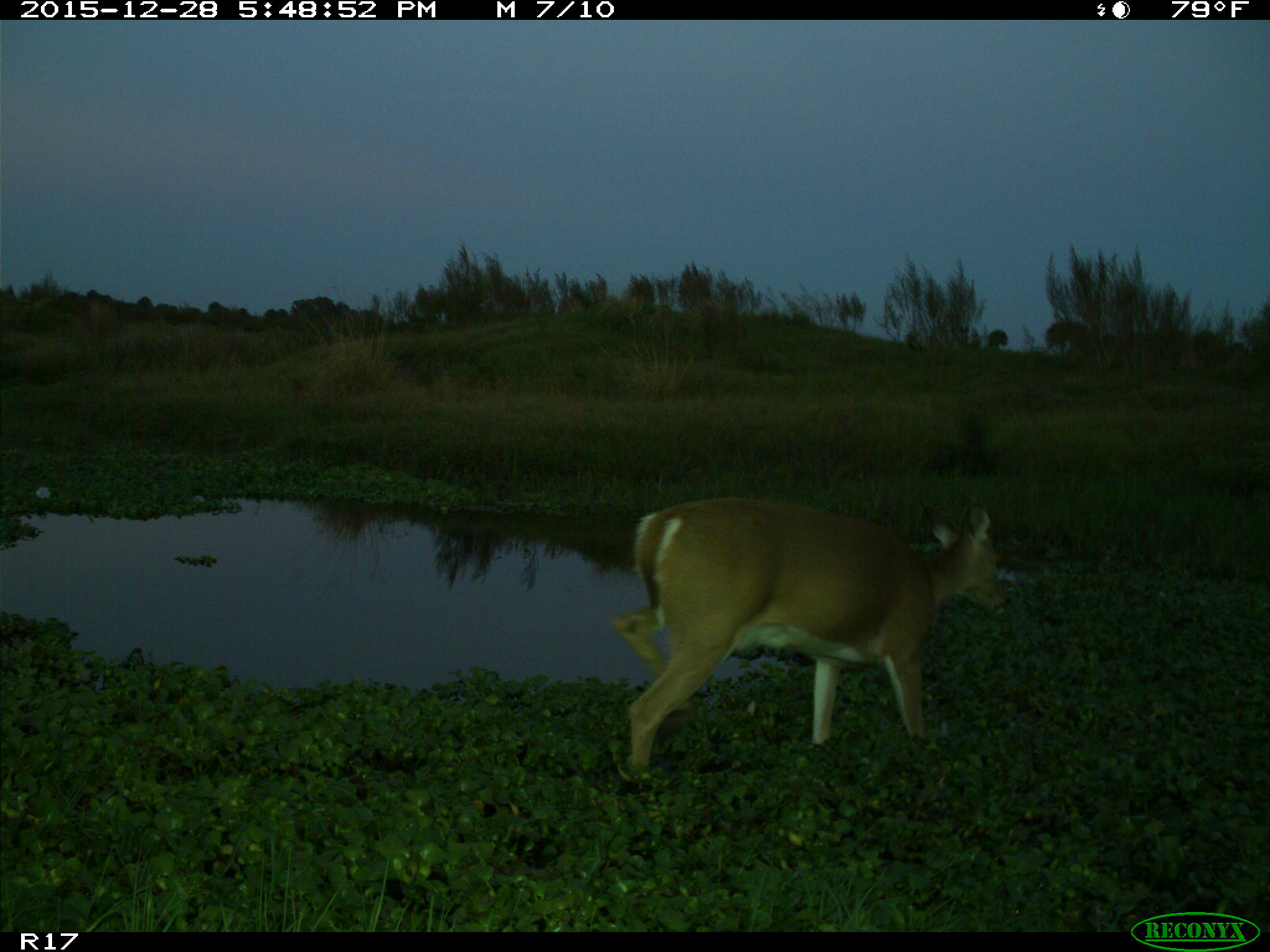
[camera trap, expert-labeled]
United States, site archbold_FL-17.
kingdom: Animalia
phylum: Chordata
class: Mammalia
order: Artiodactyla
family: Cervidae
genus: Odocoileus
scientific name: Odocoileus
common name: deer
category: unidentified deer